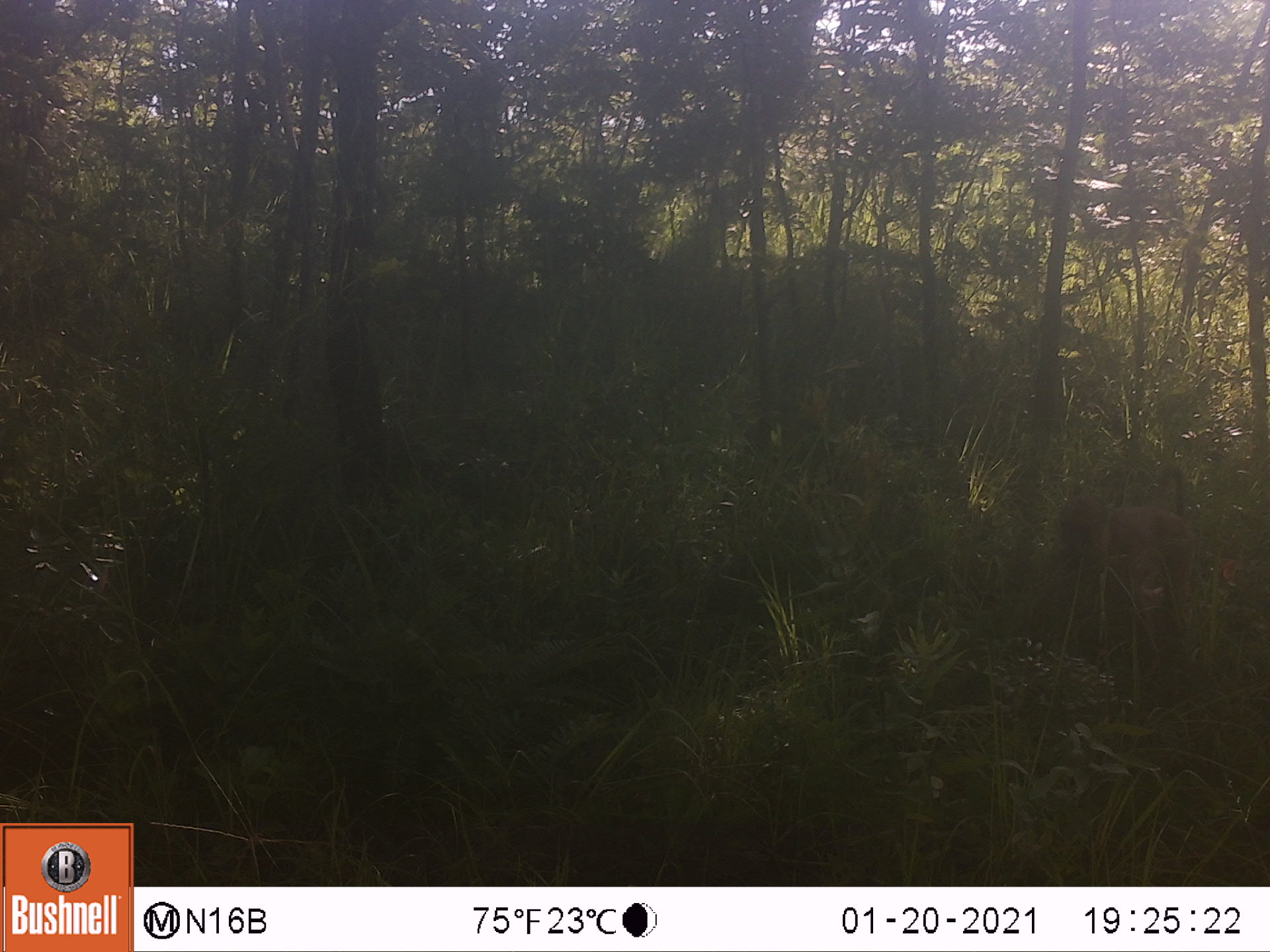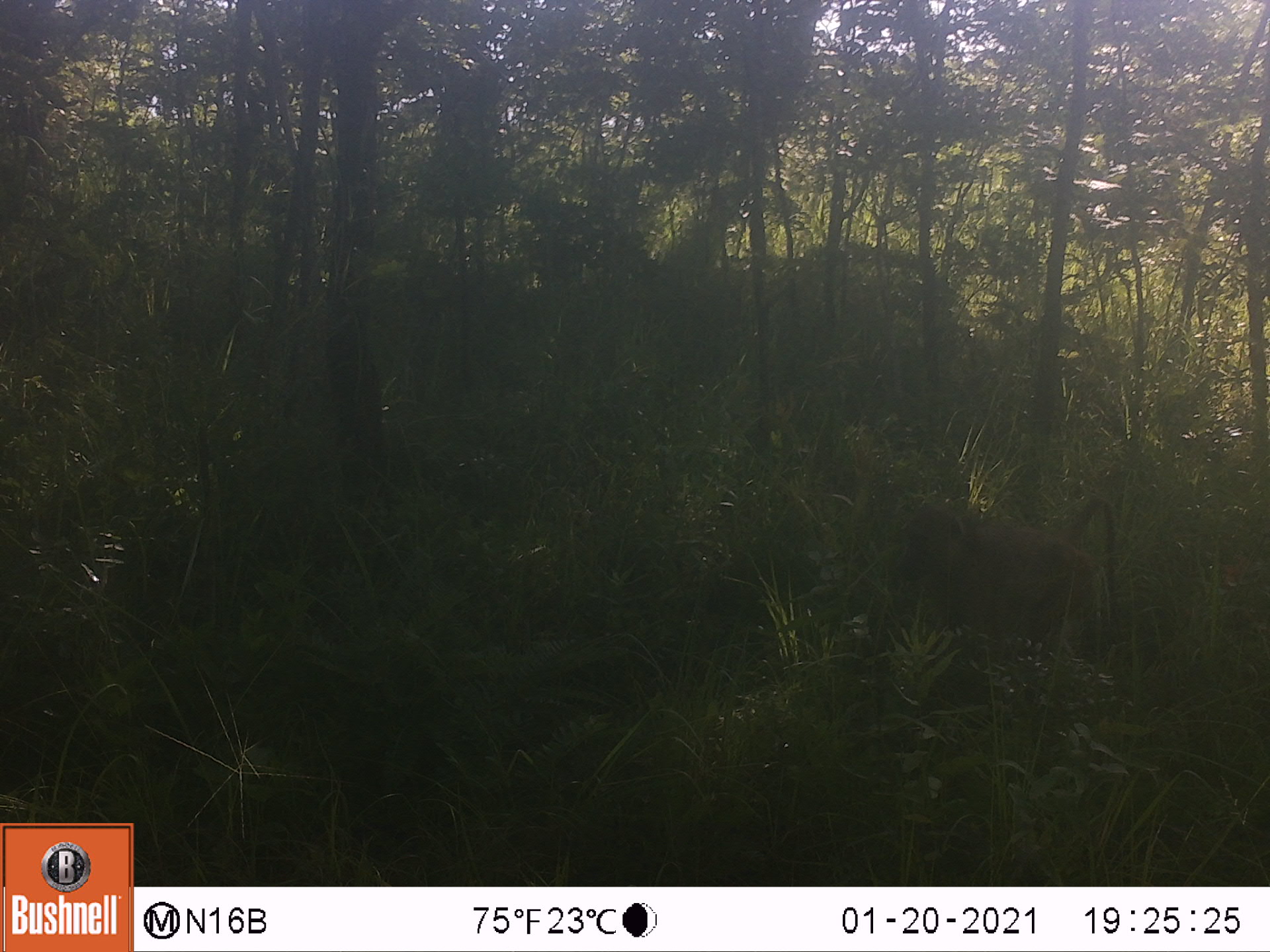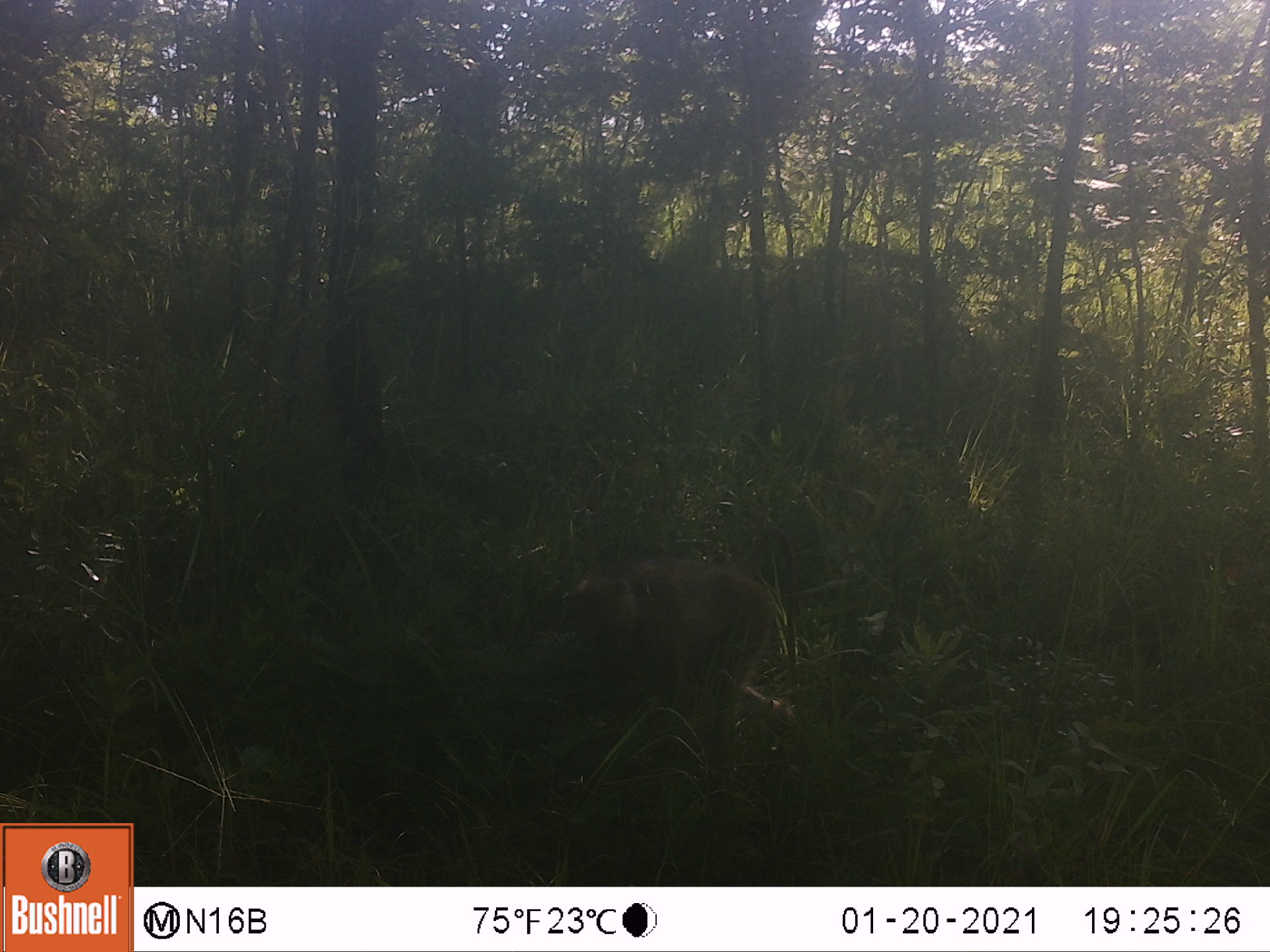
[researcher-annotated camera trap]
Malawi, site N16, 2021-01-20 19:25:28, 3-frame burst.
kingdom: Animalia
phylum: Chordata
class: Mammalia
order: Primates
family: Cercopithecidae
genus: Papio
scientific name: Papio cynocephalus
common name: yellow baboon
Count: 1.